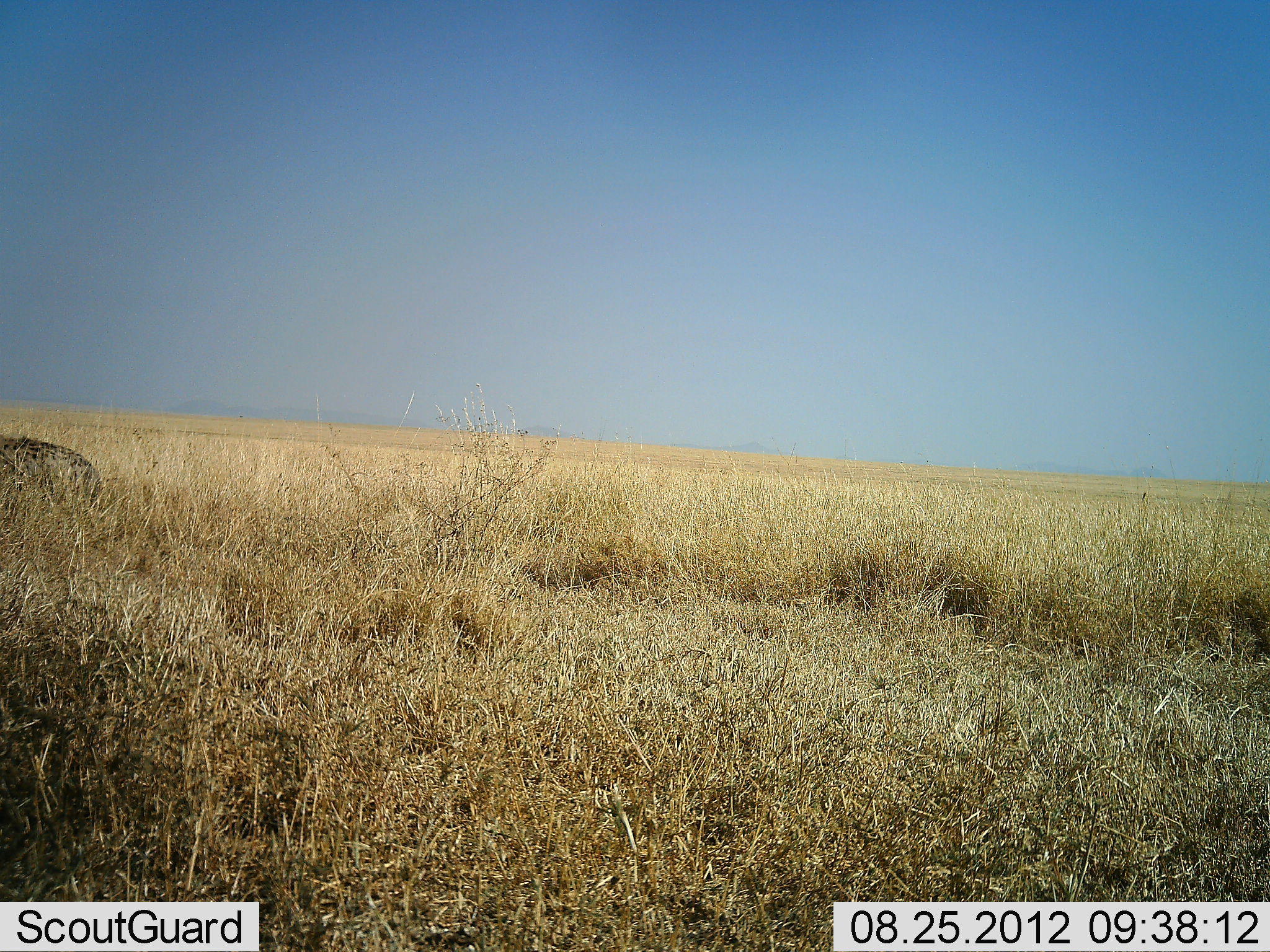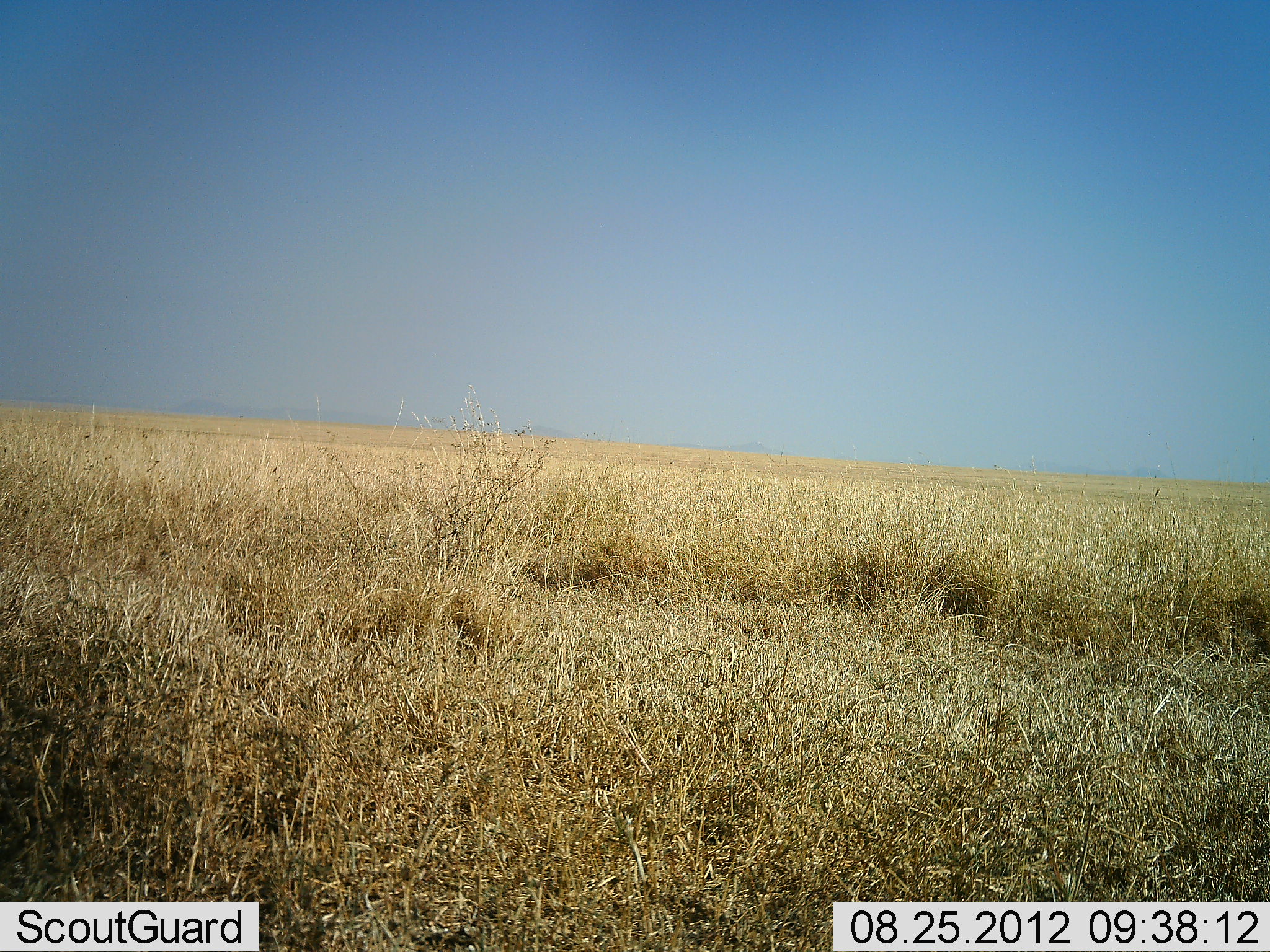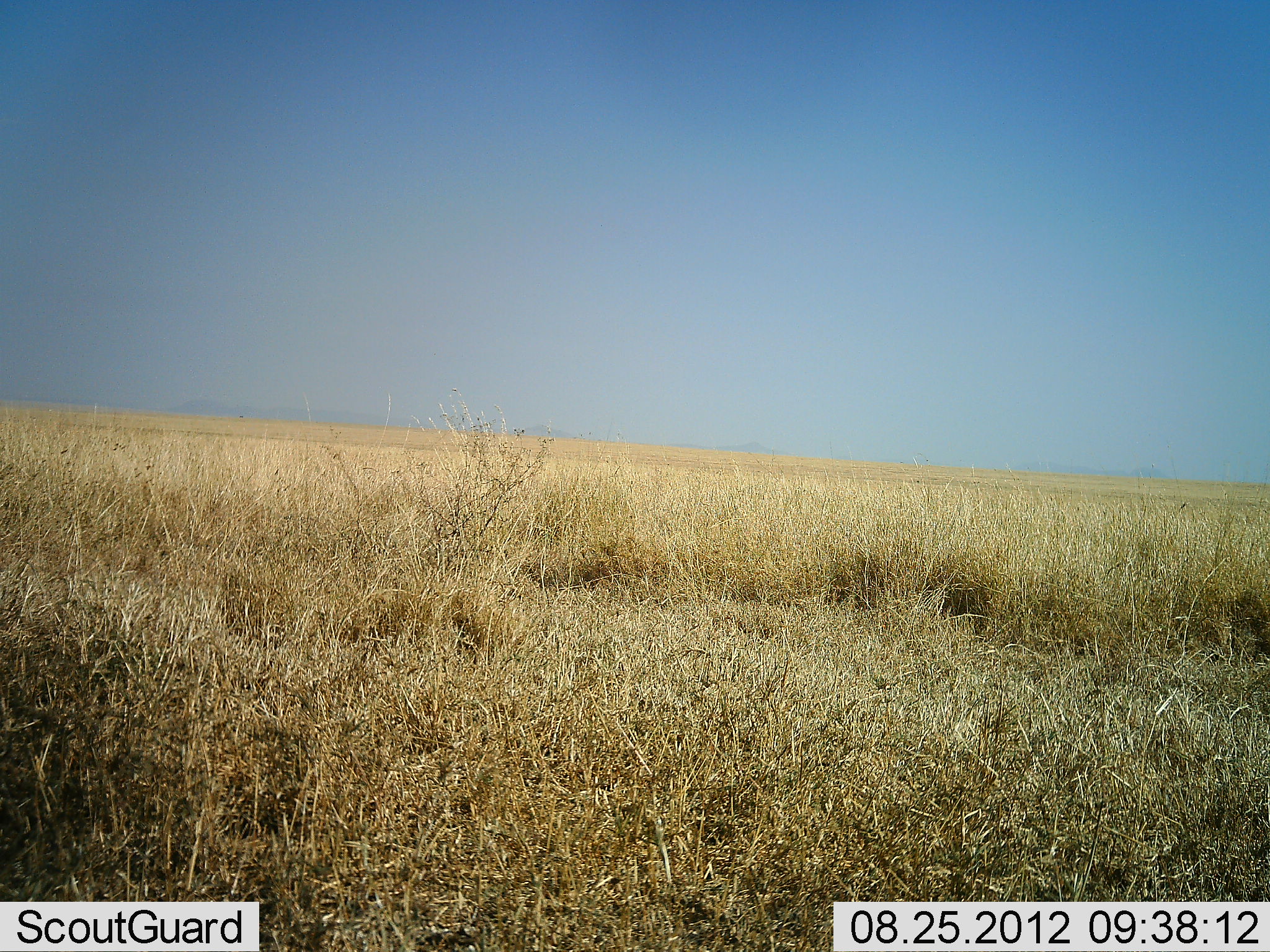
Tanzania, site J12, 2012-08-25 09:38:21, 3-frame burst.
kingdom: Animalia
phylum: Chordata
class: Mammalia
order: Carnivora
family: Hyaenidae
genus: Crocuta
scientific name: Crocuta crocuta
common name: spotted hyena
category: hyenaspotted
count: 1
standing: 0%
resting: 0%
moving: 100%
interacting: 0%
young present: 0%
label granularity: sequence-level